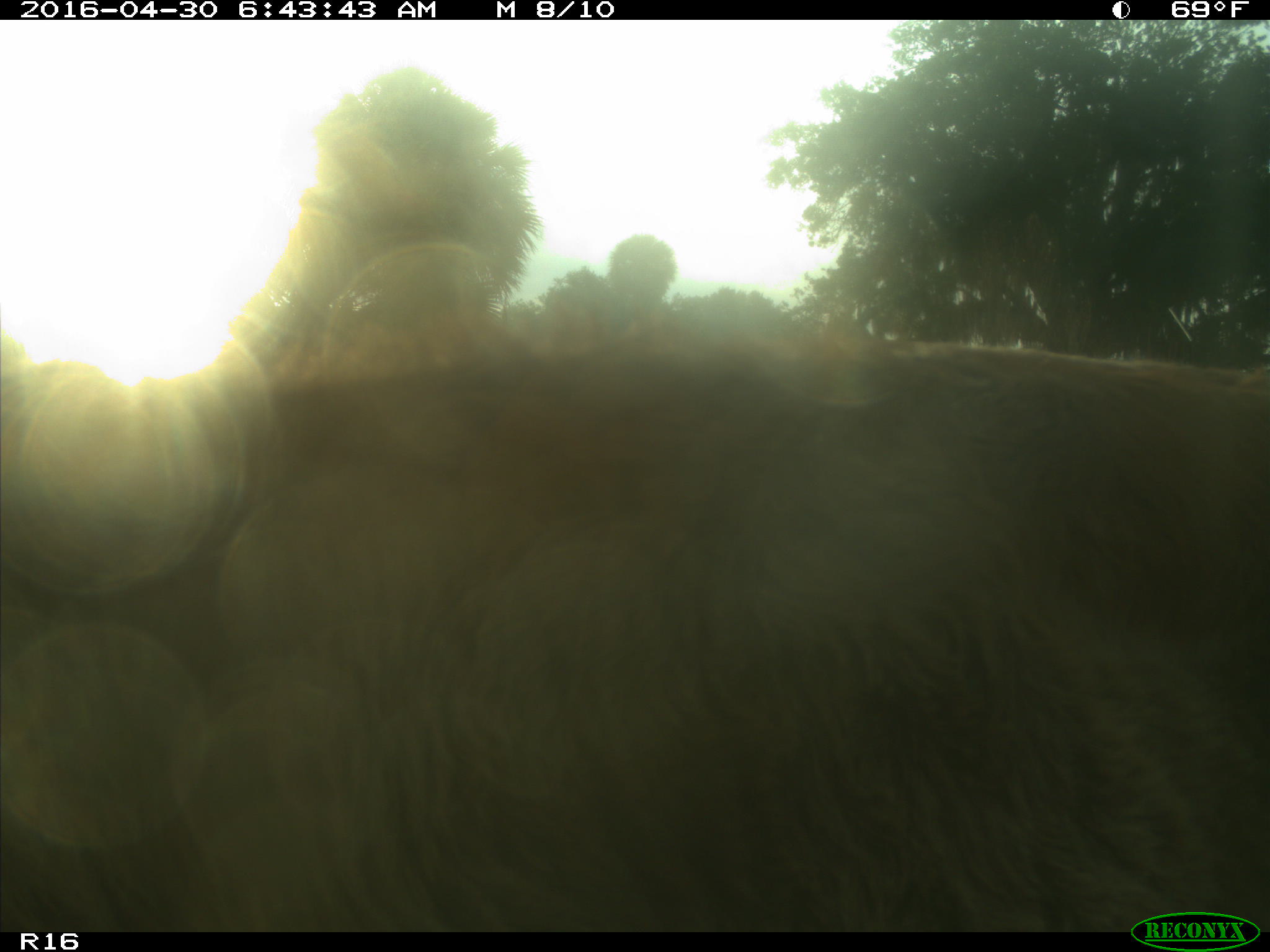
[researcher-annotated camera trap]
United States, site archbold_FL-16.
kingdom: Animalia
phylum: Chordata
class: Mammalia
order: Artiodactyla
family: Bovidae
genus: Bos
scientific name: Bos taurus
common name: domestic cow